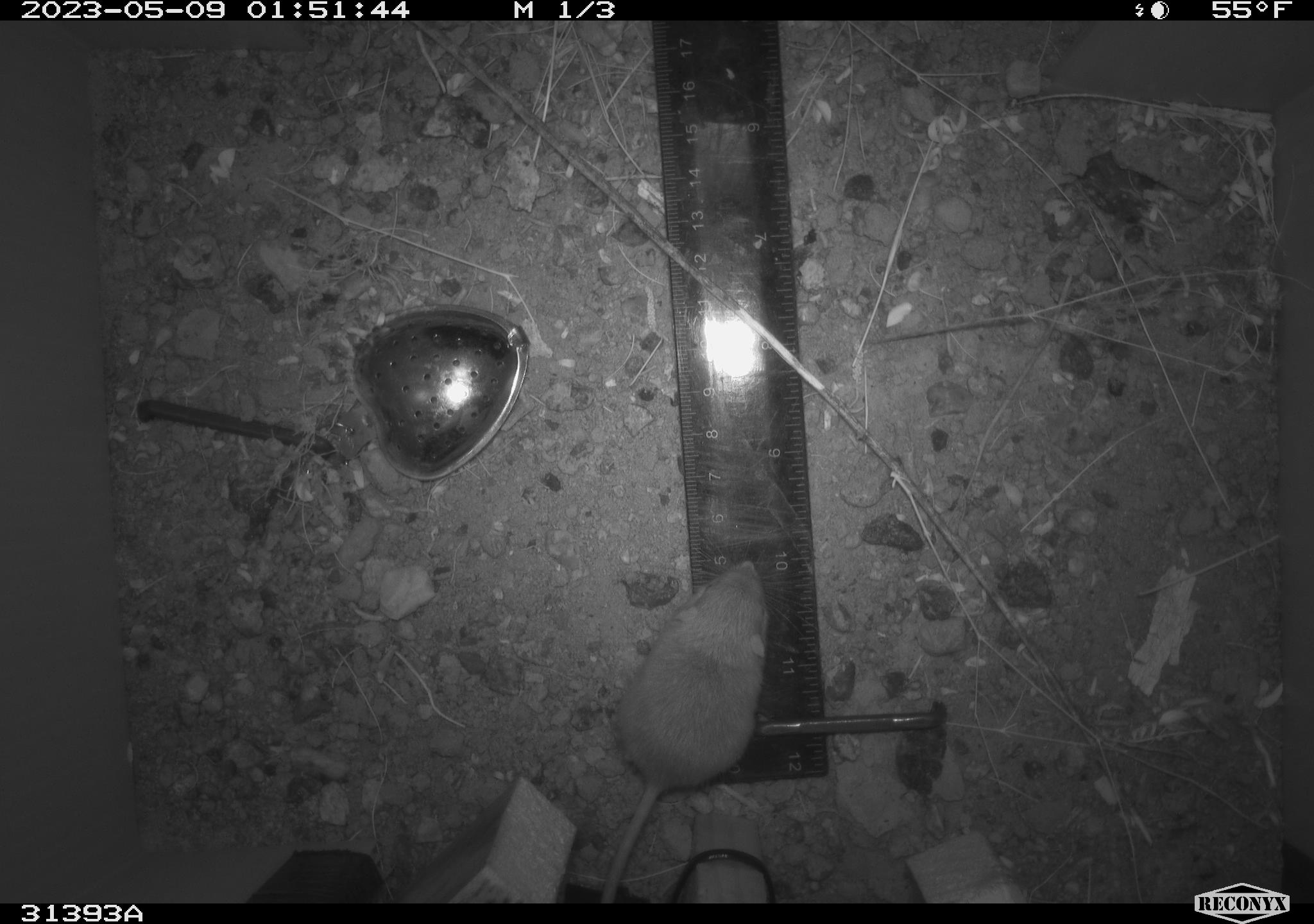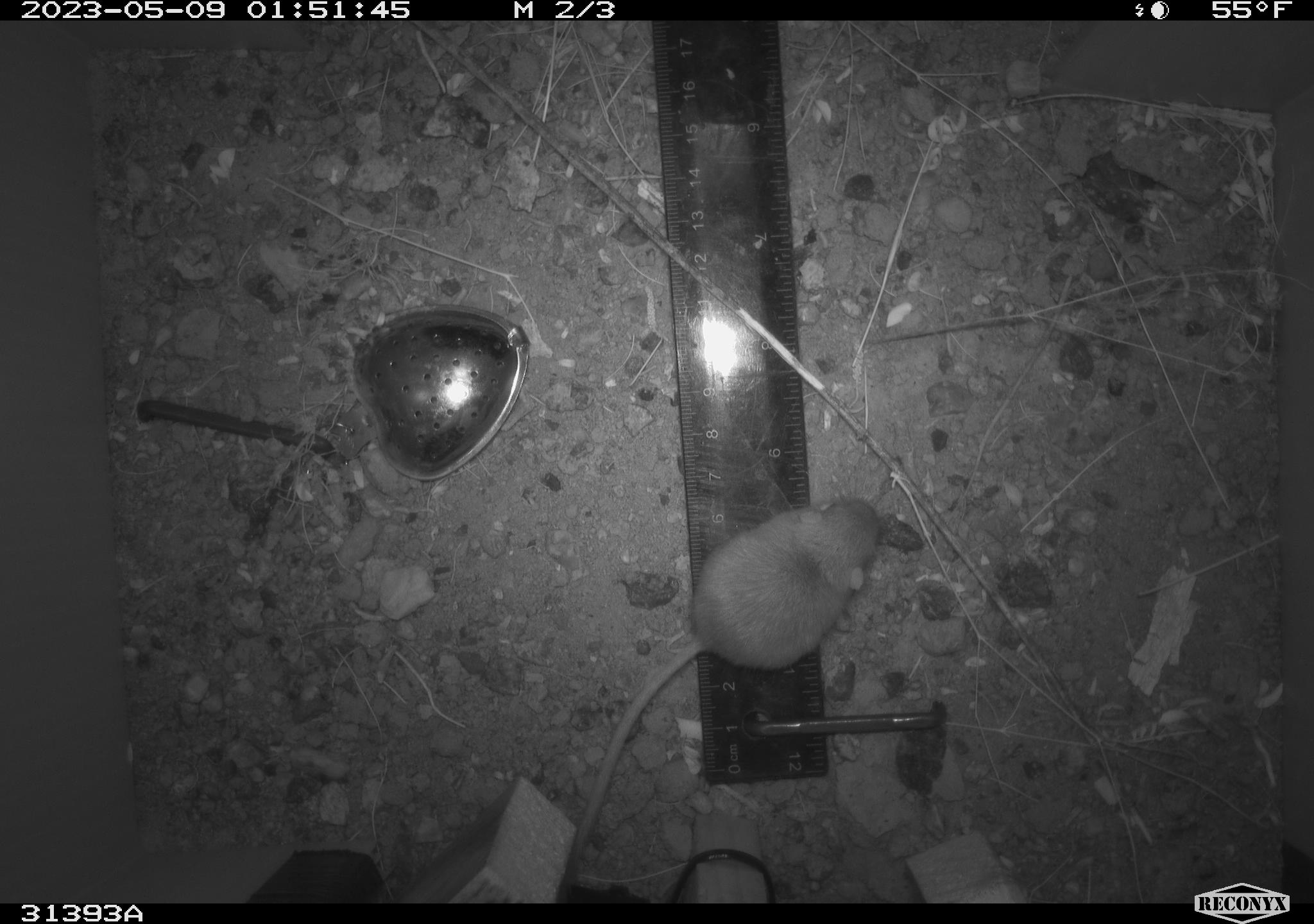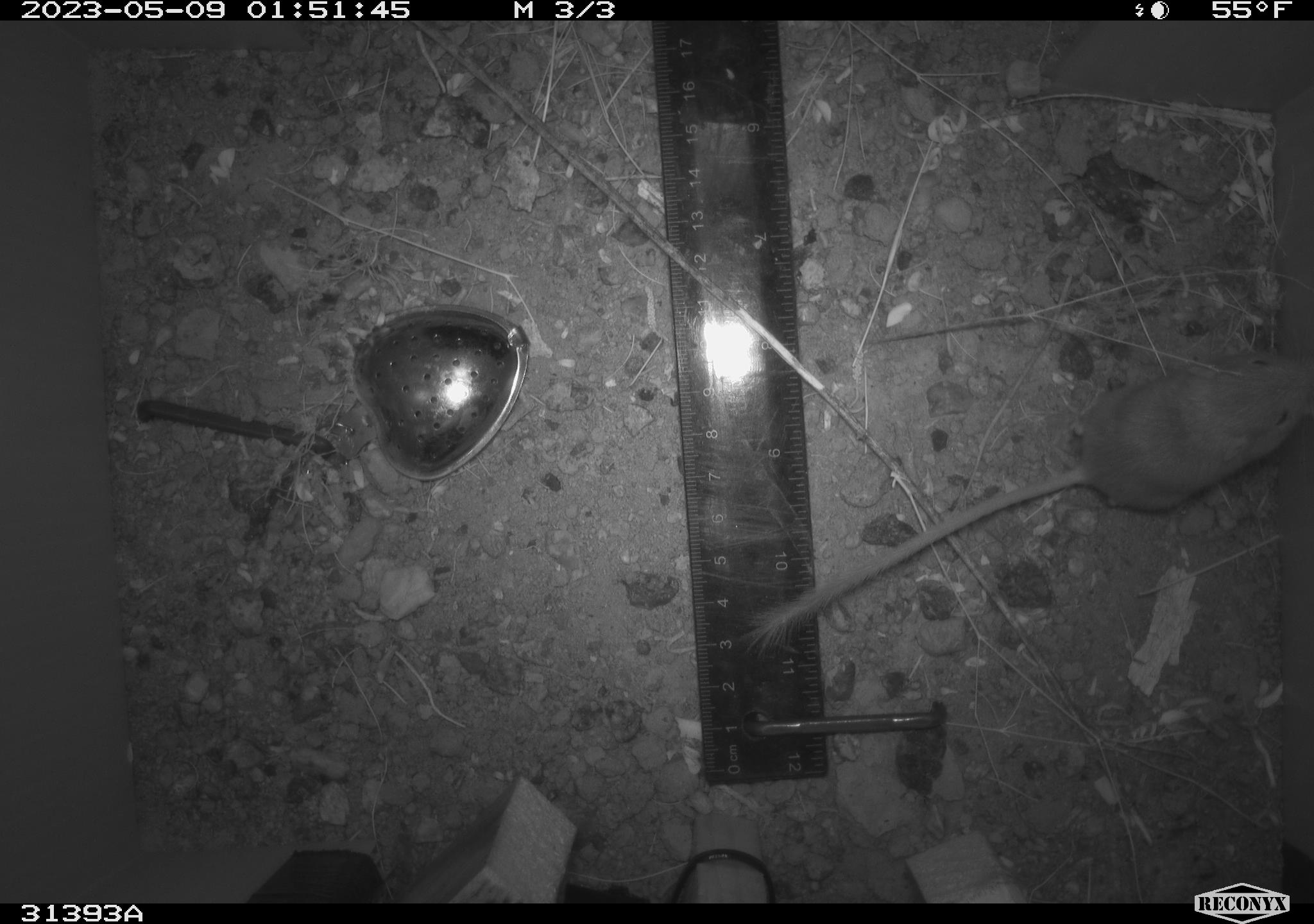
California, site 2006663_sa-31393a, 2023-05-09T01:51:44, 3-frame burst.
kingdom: Animalia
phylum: Chordata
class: Mammalia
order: Rodentia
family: Heteromyidae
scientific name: Heteromyidae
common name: kangaroo rats and pocket mice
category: heteromyidae family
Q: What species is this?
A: Heteromyidae family (kangaroo rats and pocket mice) (Heteromyidae).